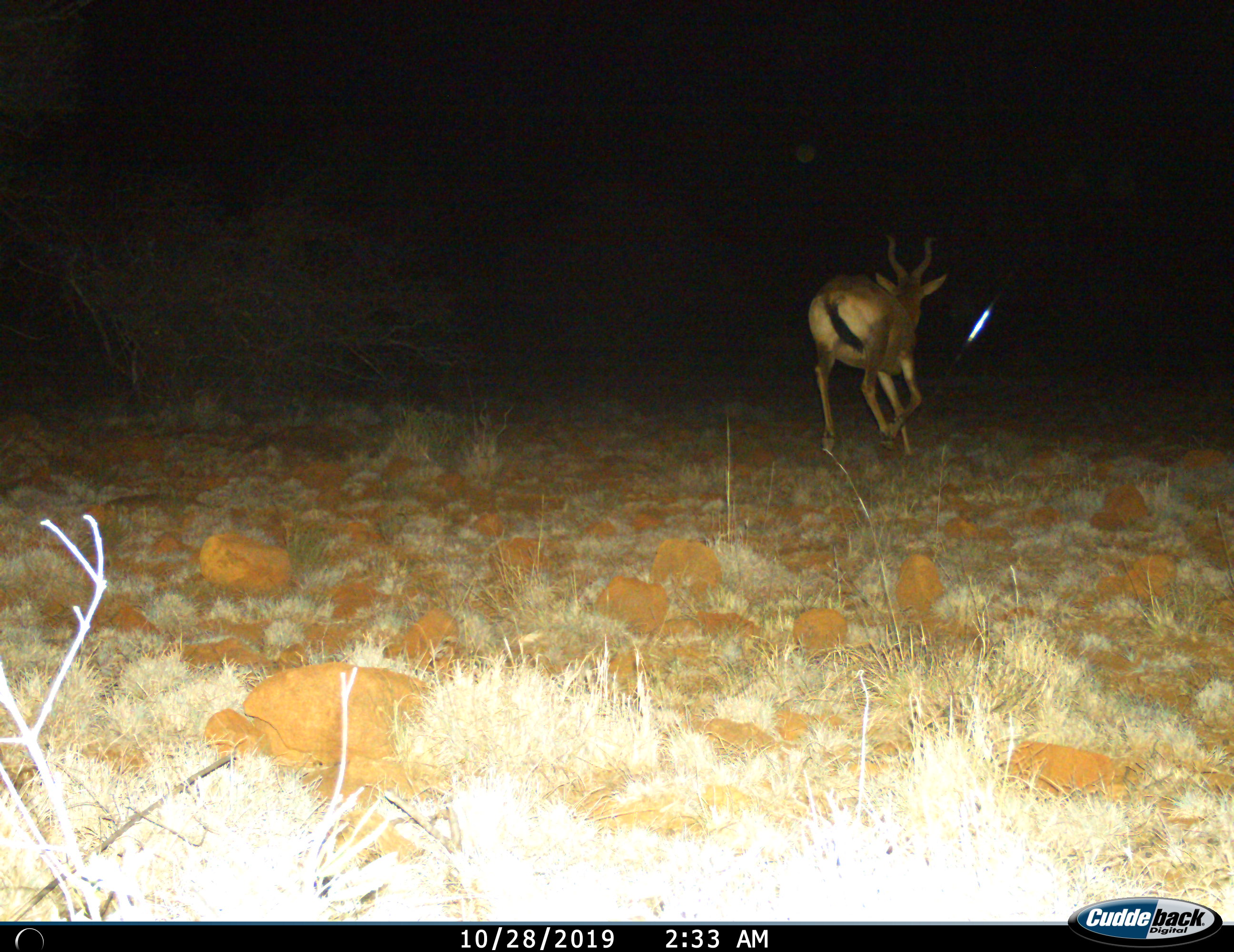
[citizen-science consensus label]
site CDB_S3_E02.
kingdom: Animalia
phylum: Chordata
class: Mammalia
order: Artiodactyla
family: Bovidae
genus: Alcelaphus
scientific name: Alcelaphus buselaphus caama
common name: red hartebeest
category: hartebeestred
Hartebeestred (red hartebeest) (Alcelaphus buselaphus caama), count 1. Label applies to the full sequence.